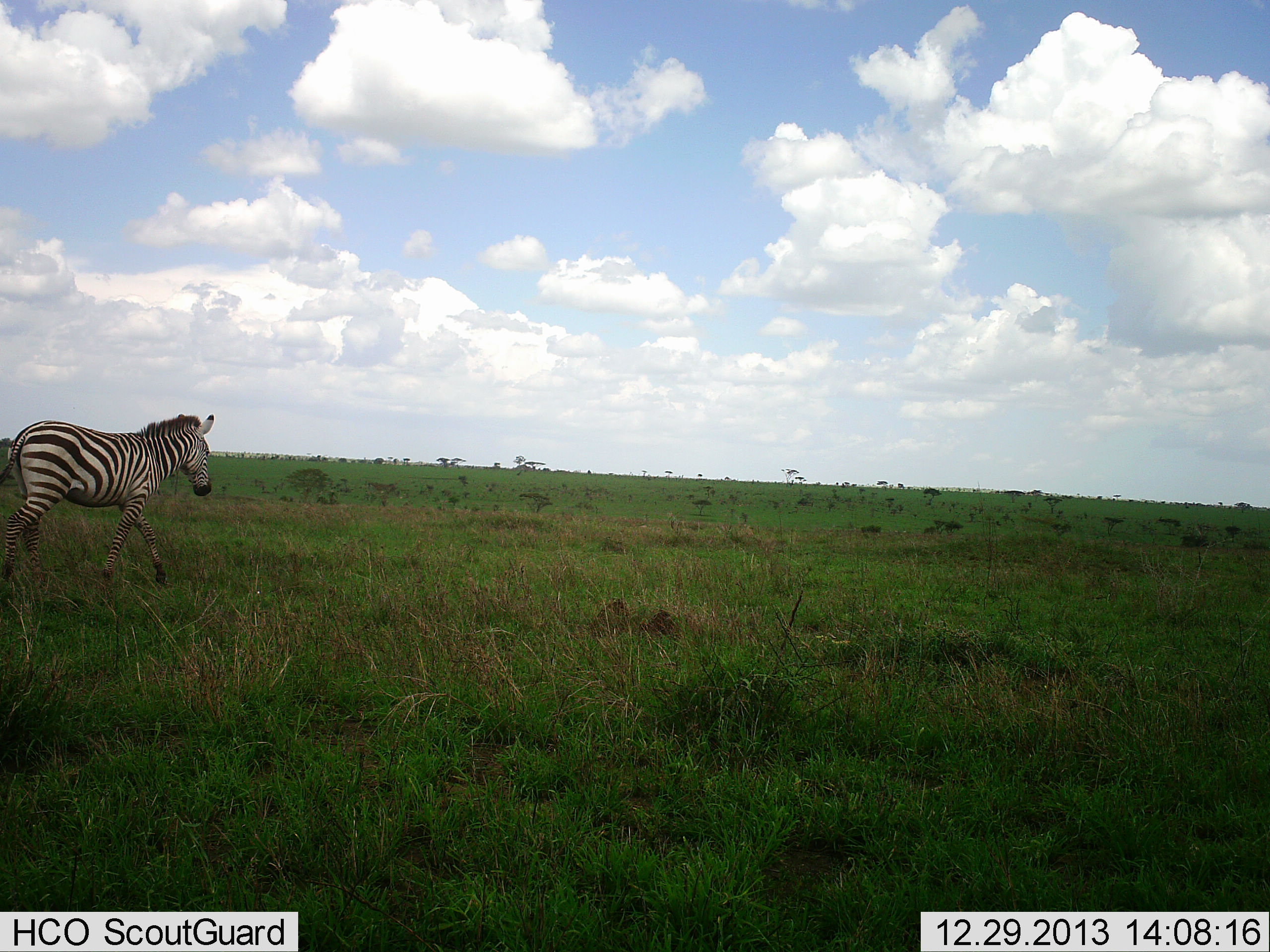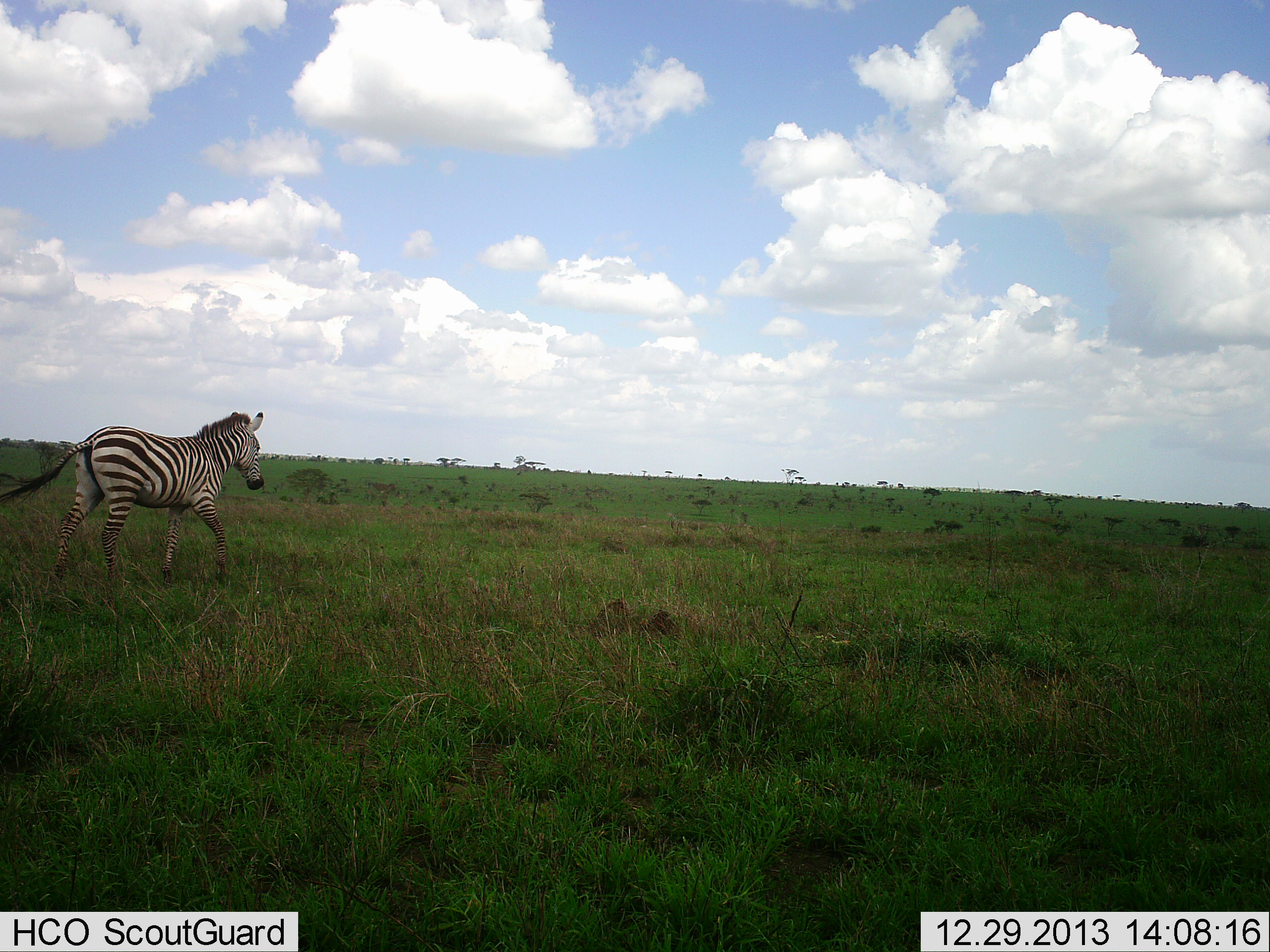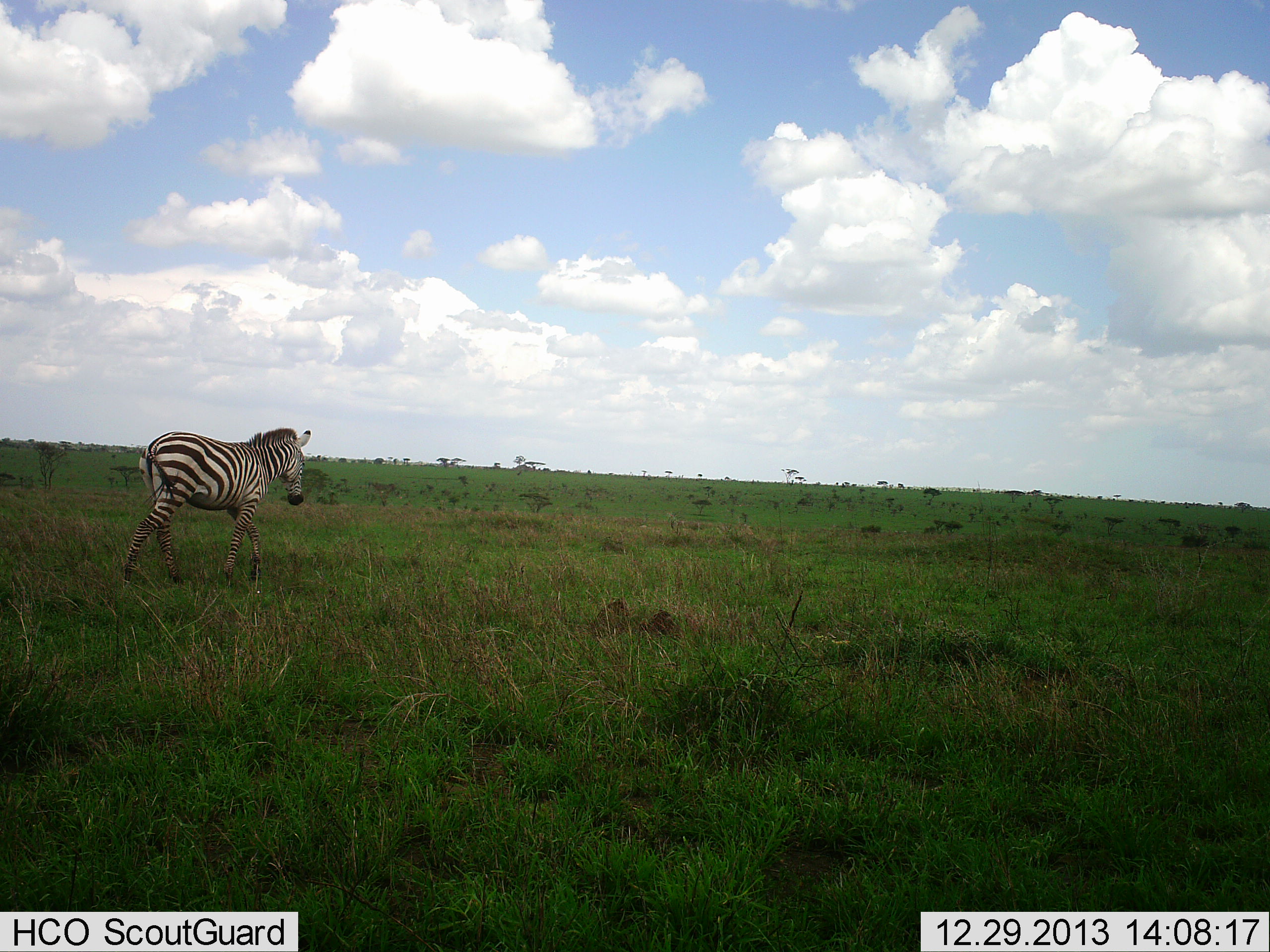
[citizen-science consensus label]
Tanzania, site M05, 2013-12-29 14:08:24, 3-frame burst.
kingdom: Animalia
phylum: Chordata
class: Mammalia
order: Perissodactyla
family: Equidae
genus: Equus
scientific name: Equus quagga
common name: plains zebra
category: zebra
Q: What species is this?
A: Zebra (plains zebra) (Equus quagga).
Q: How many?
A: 1.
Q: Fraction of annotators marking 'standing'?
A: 10%.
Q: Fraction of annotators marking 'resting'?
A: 0%.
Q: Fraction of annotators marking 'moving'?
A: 100%.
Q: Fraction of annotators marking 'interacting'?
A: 0%.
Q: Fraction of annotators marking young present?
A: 0%.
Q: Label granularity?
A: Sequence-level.